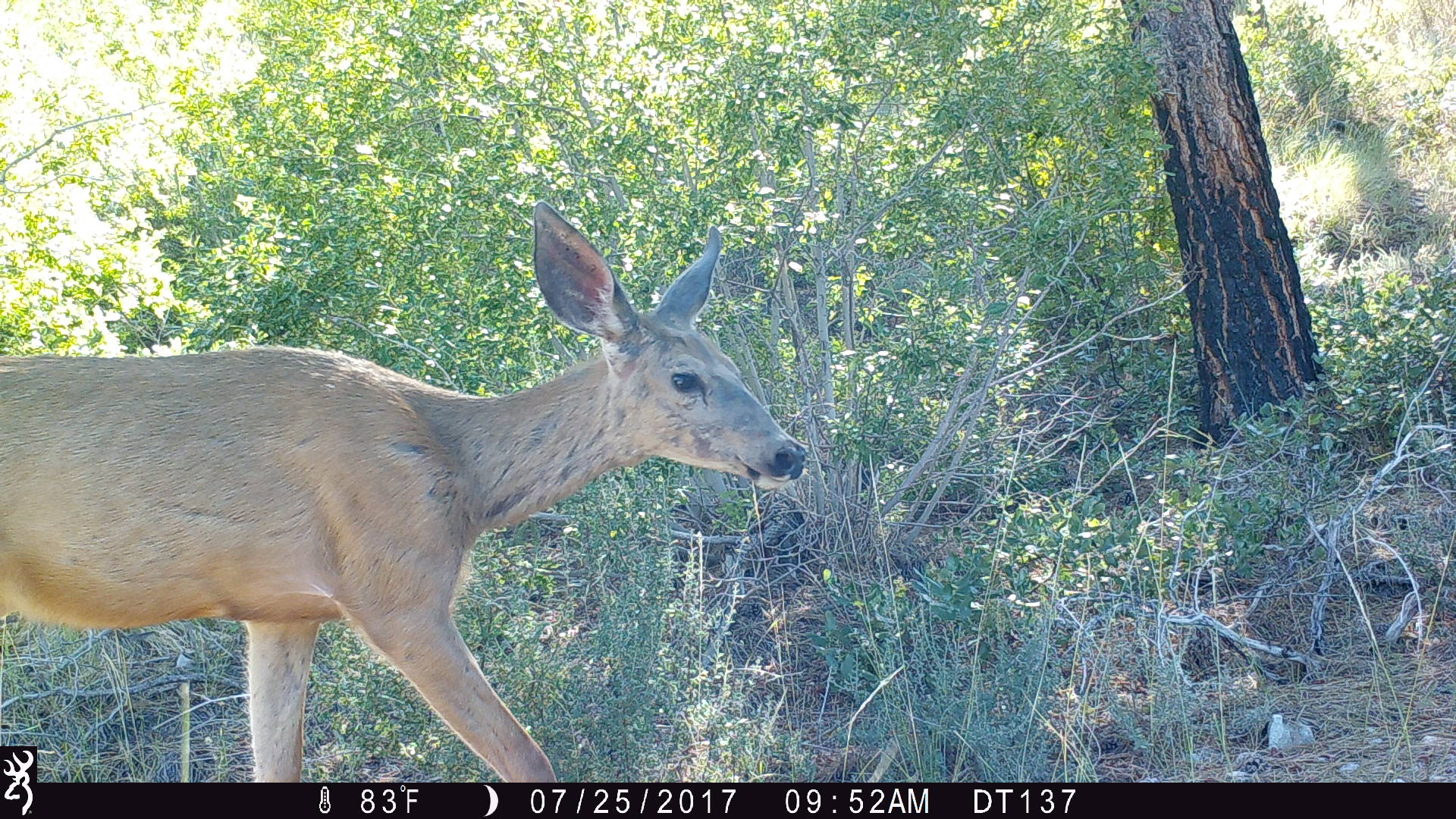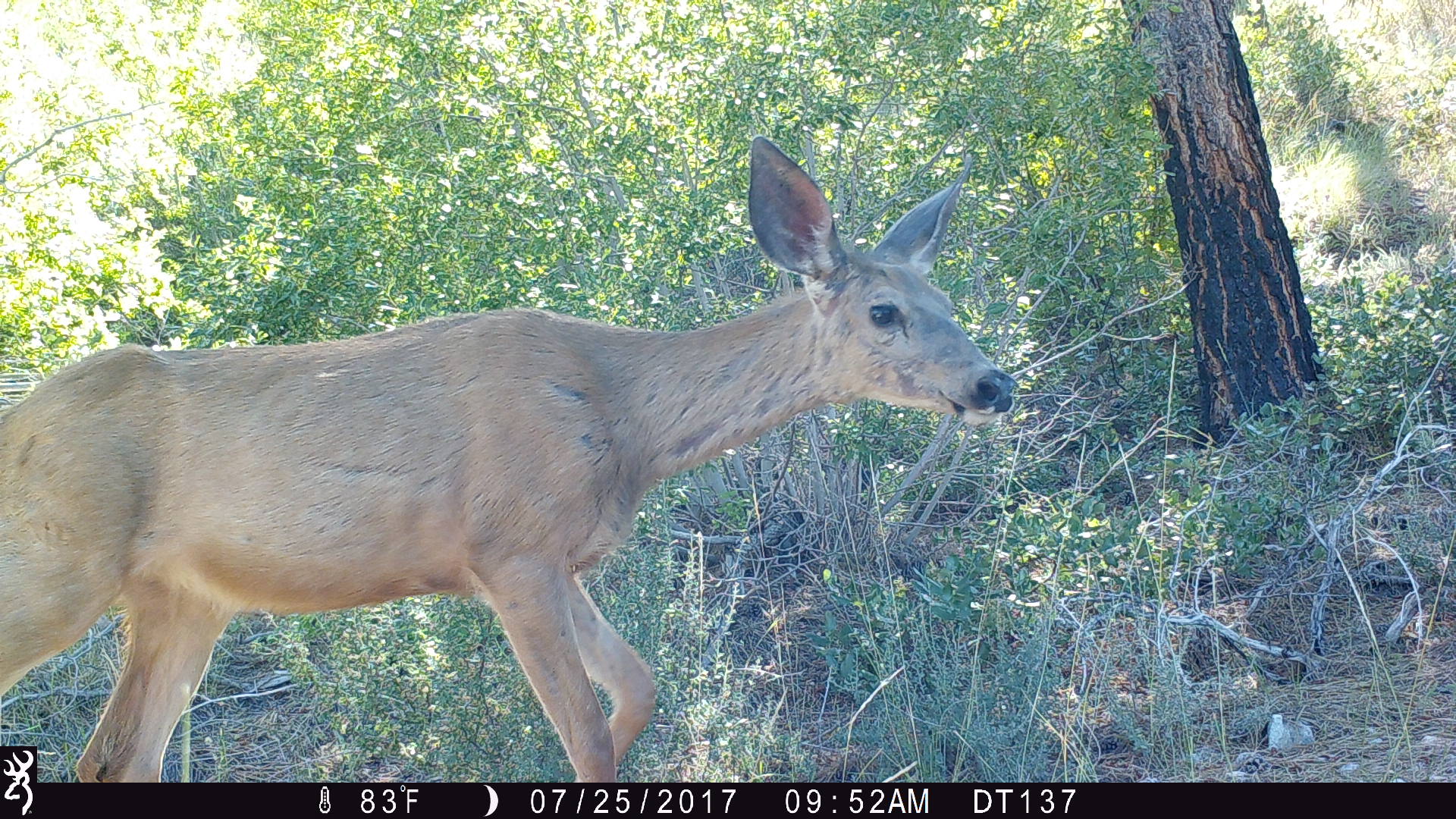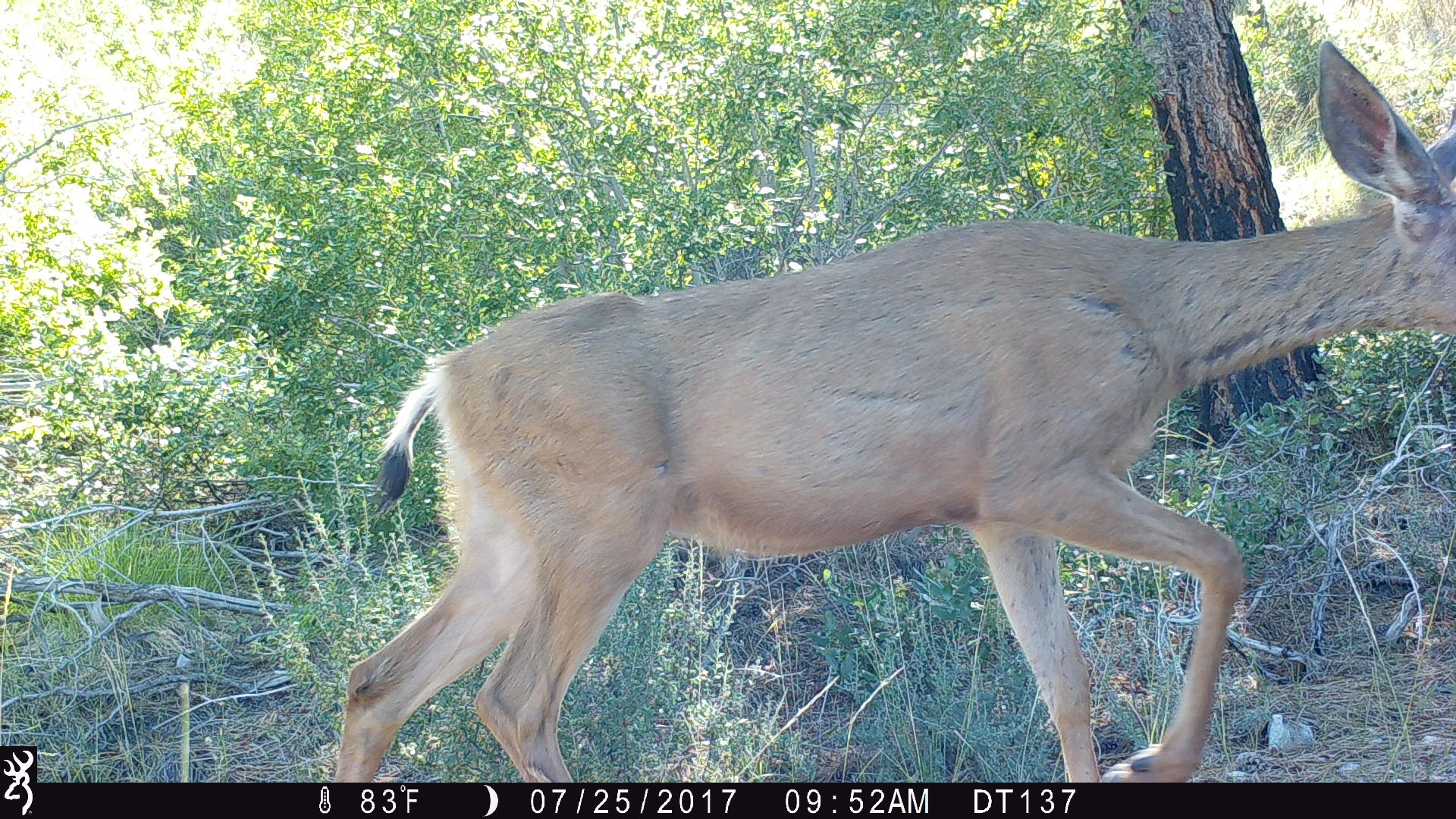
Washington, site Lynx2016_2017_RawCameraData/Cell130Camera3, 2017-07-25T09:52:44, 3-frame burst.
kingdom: Animalia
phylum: Chordata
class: Mammalia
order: Artiodactyla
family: Cervidae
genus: Odocoileus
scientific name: Odocoileus hemionus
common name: mule deer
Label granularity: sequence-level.